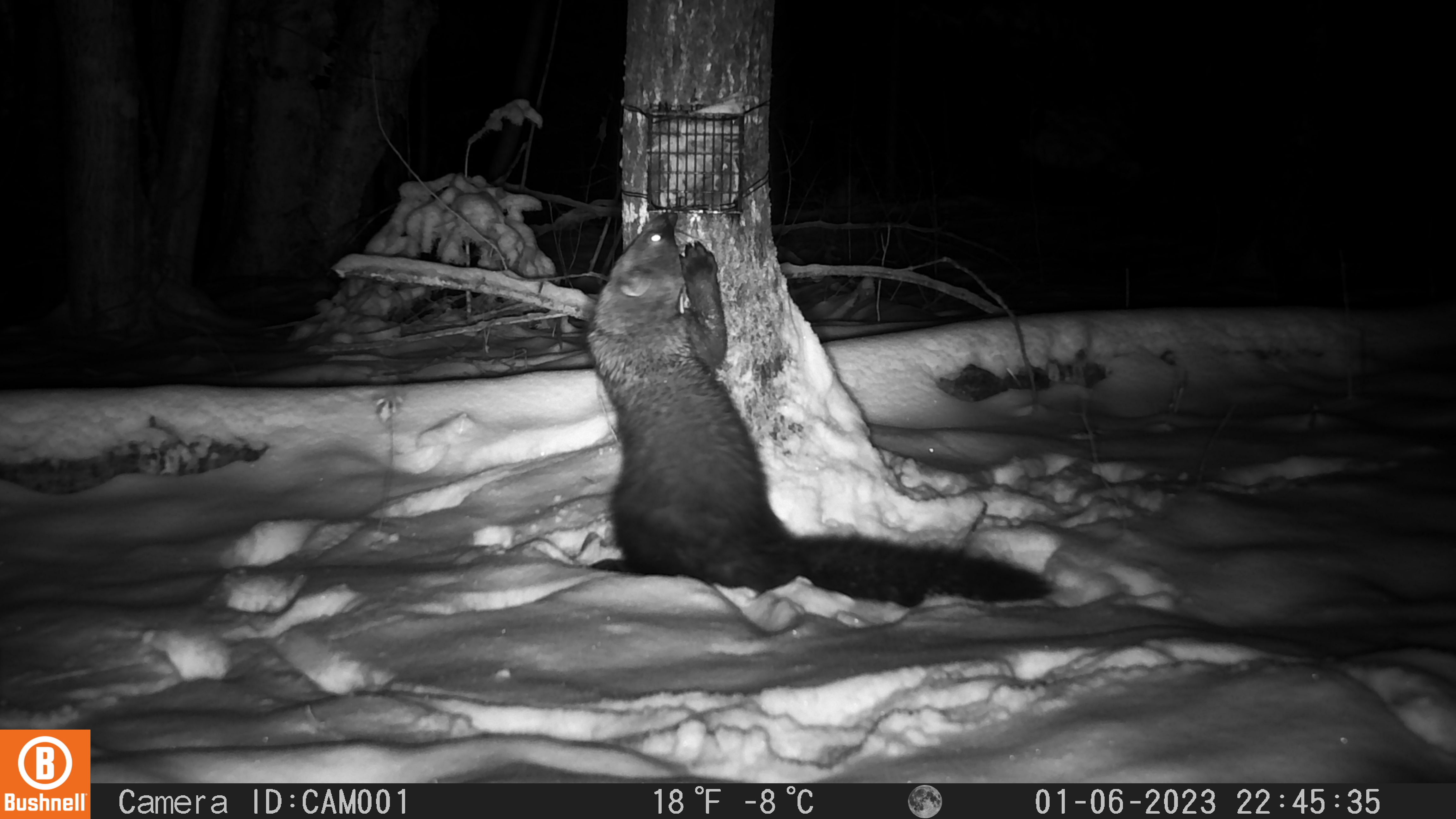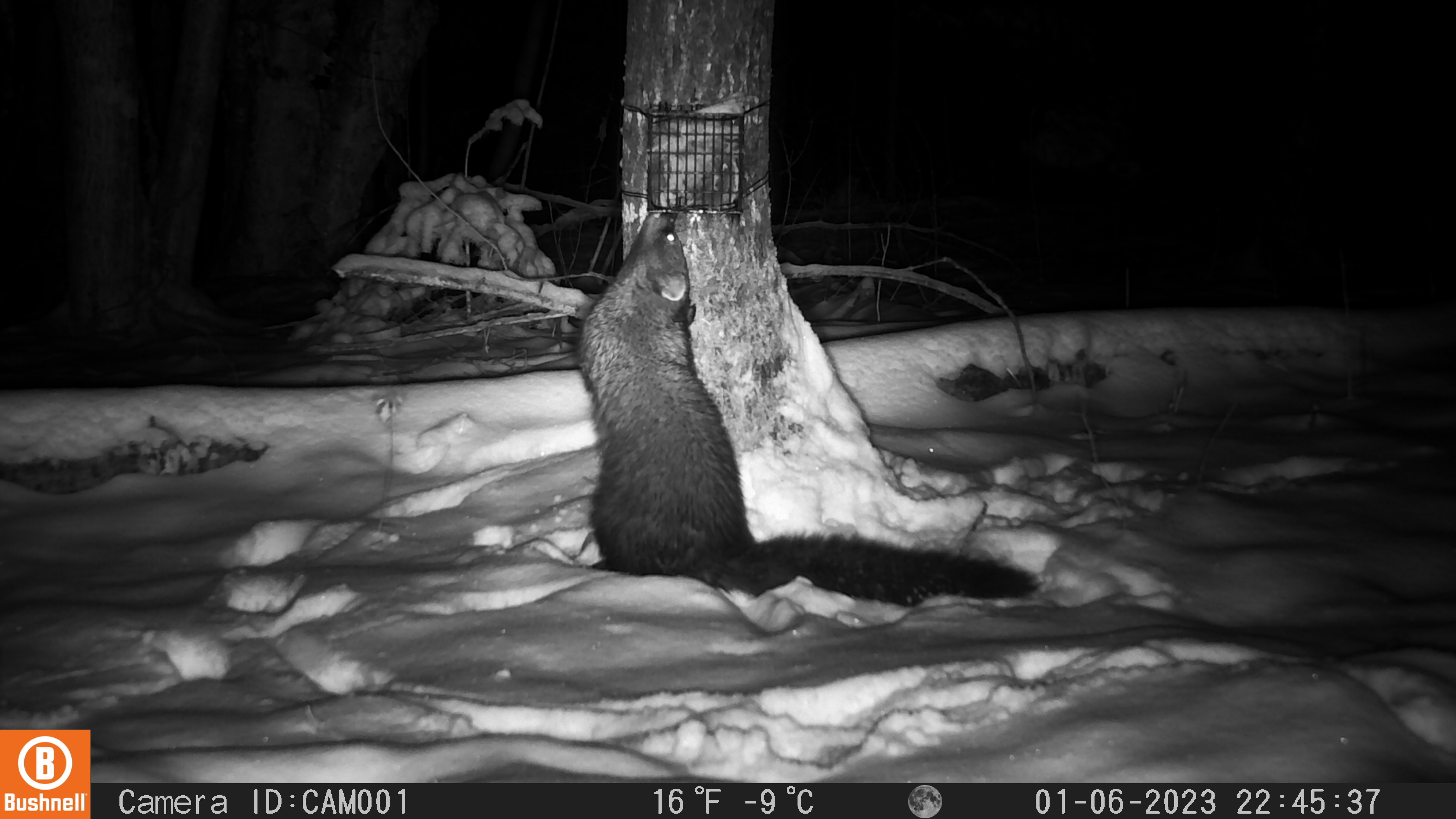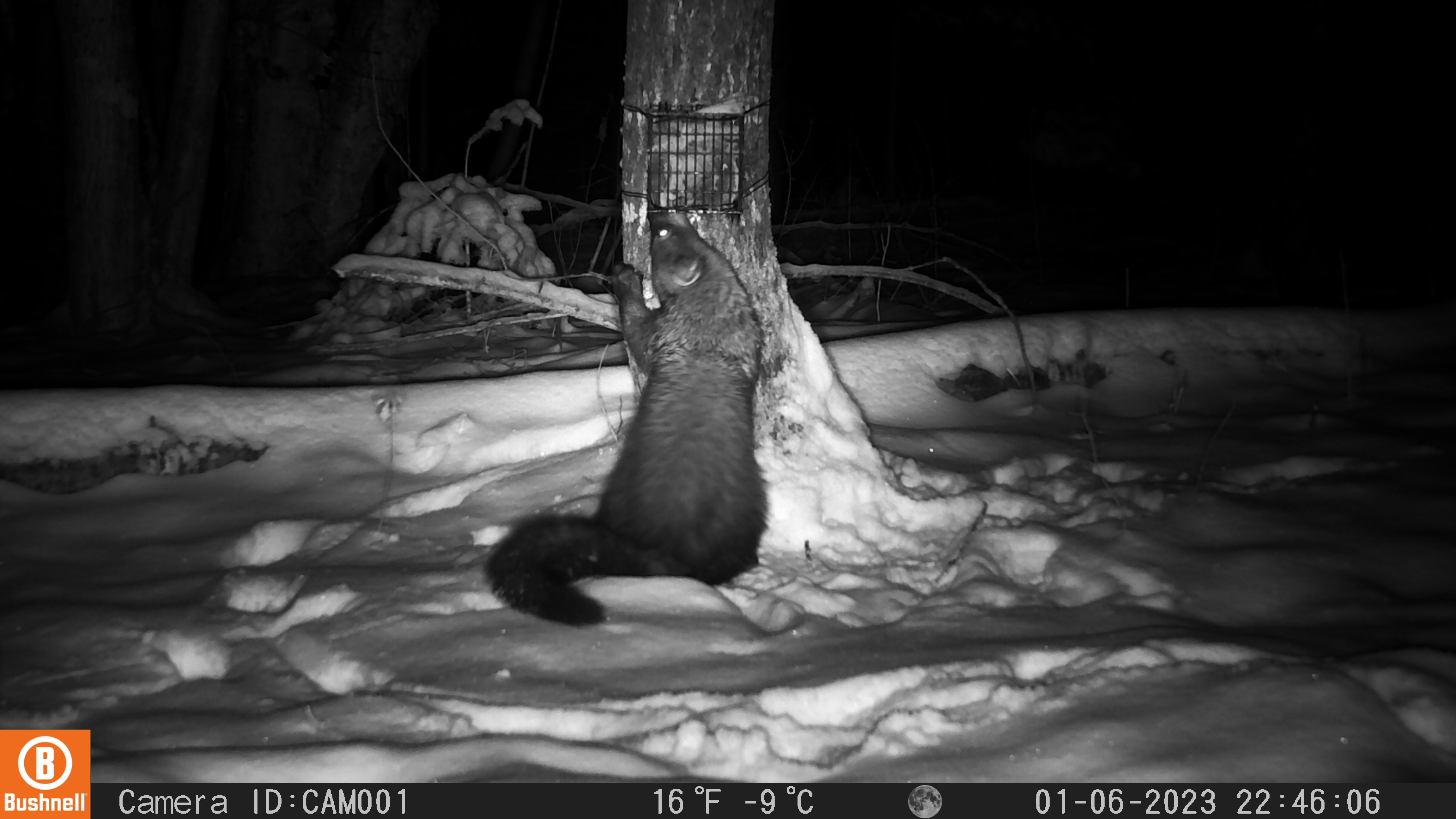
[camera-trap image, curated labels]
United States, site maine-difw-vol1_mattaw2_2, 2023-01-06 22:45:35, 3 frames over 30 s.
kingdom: Animalia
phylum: Chordata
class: Mammalia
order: Carnivora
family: Mustelidae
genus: Pekania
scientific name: Pekania pennanti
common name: fisher